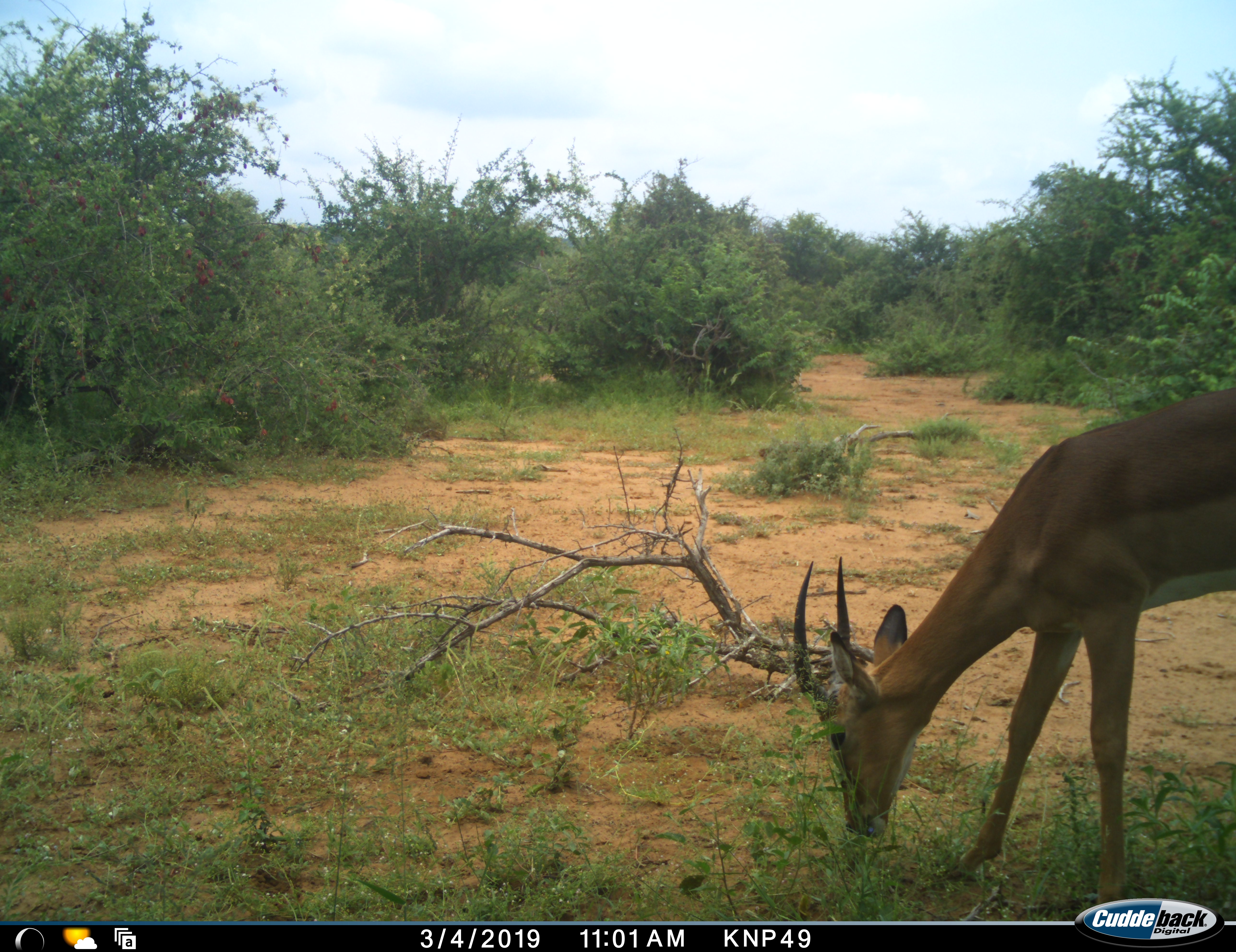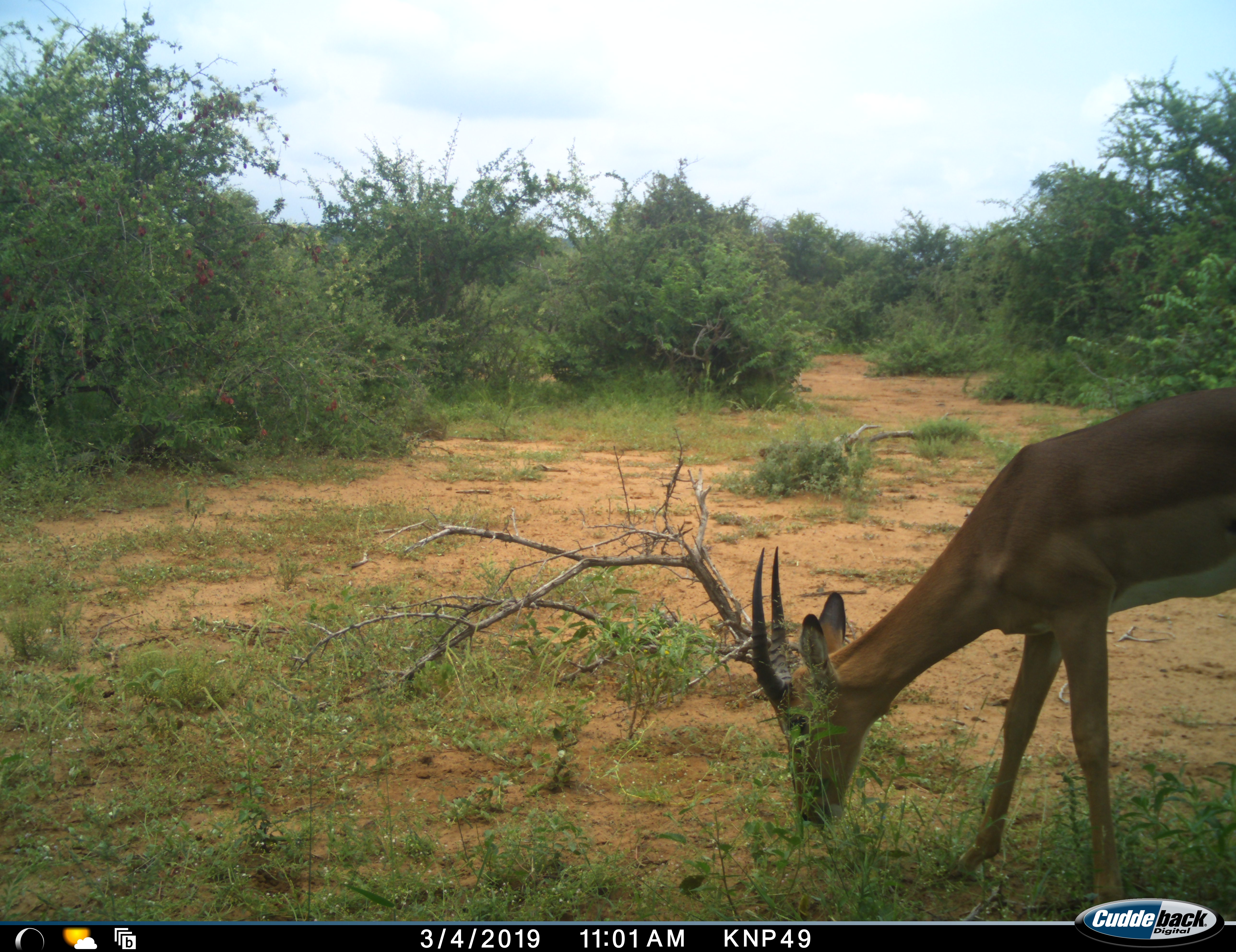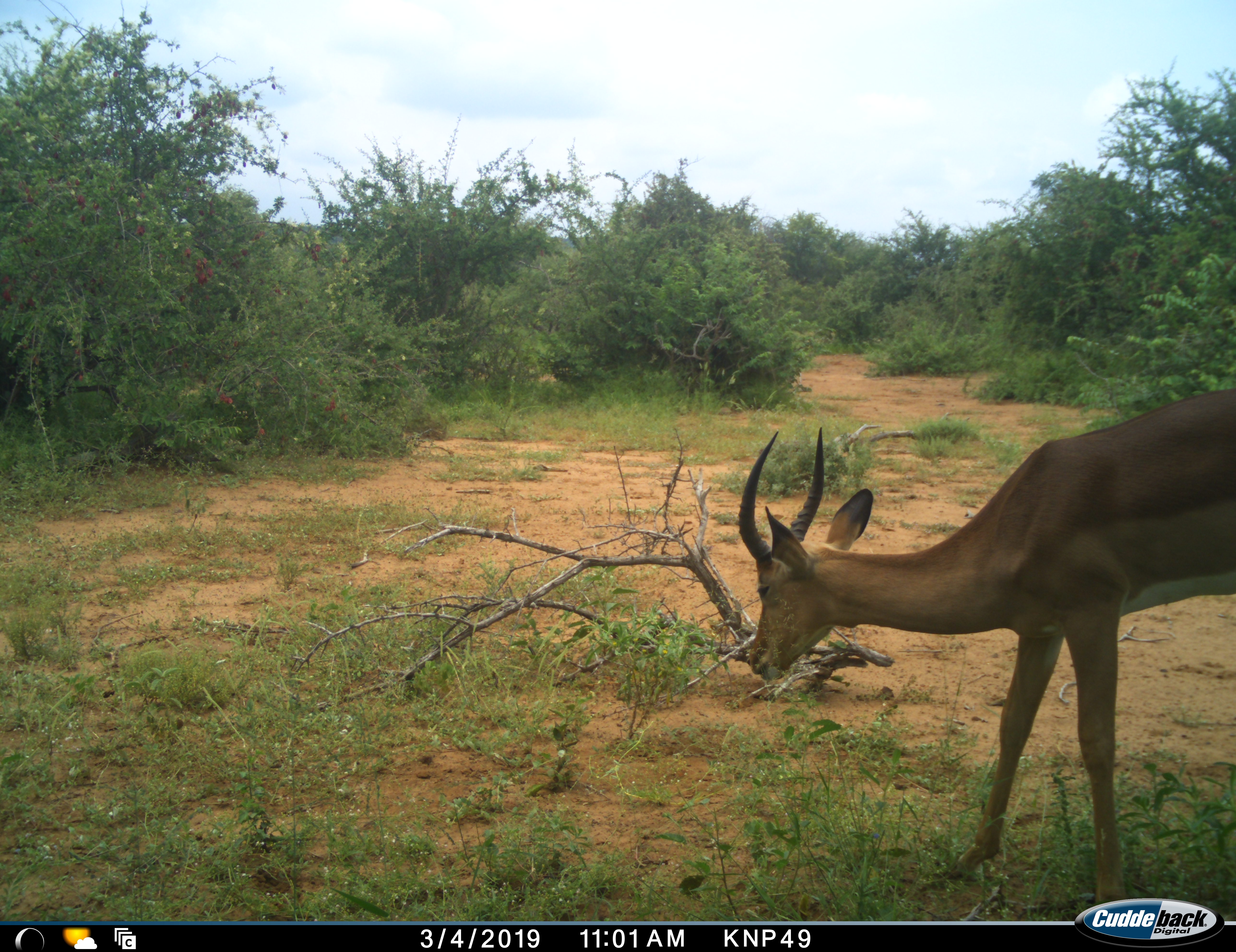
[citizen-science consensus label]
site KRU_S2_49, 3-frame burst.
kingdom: Animalia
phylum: Chordata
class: Mammalia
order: Artiodactyla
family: Bovidae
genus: Aepyceros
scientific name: Aepyceros melampus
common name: impala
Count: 1.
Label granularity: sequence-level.